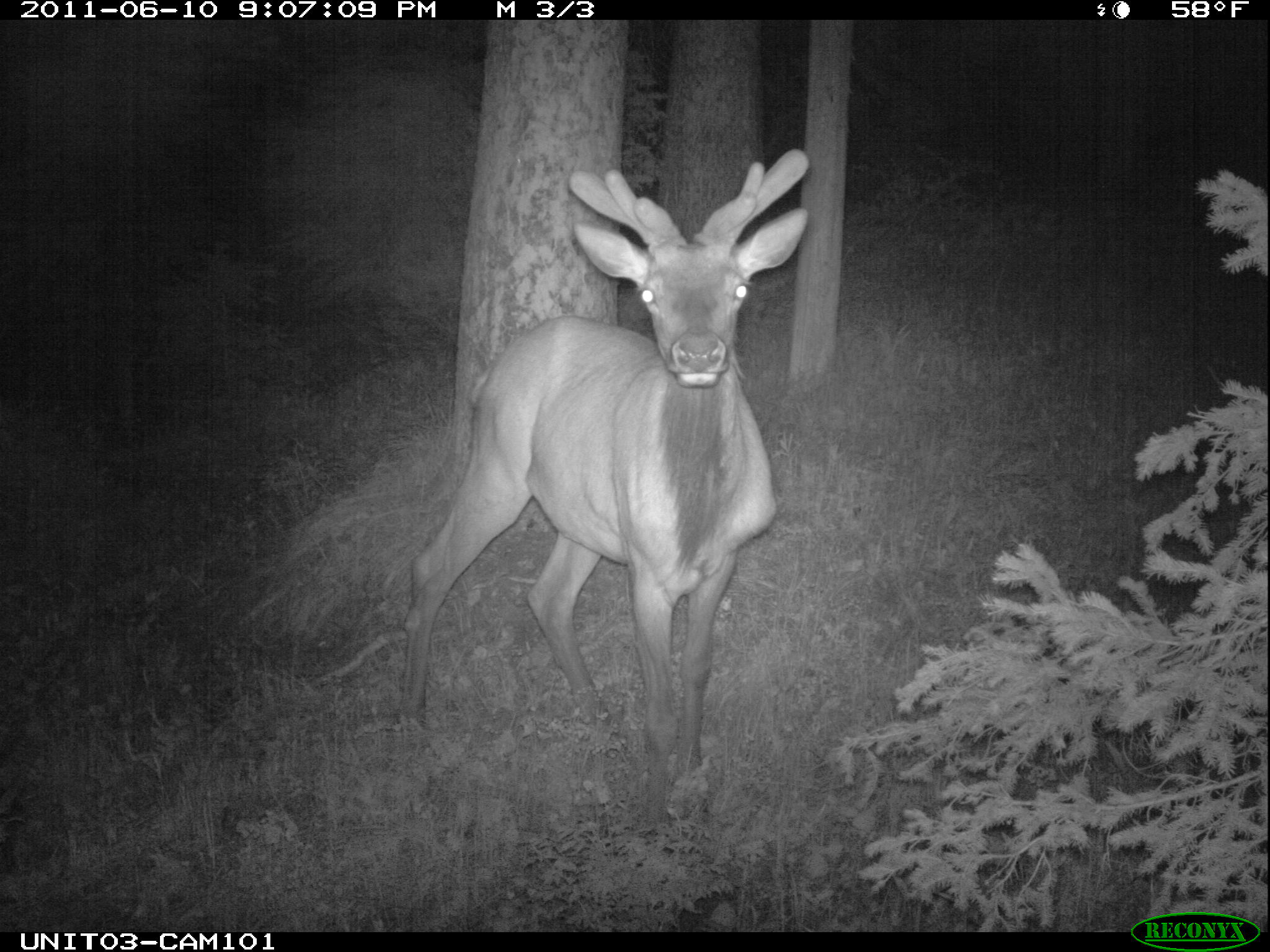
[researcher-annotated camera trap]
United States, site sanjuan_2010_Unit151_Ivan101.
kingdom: Animalia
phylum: Chordata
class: Mammalia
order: Artiodactyla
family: Cervidae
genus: Cervus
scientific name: Cervus elaphus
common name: red deer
Cervus elaphus (red deer).